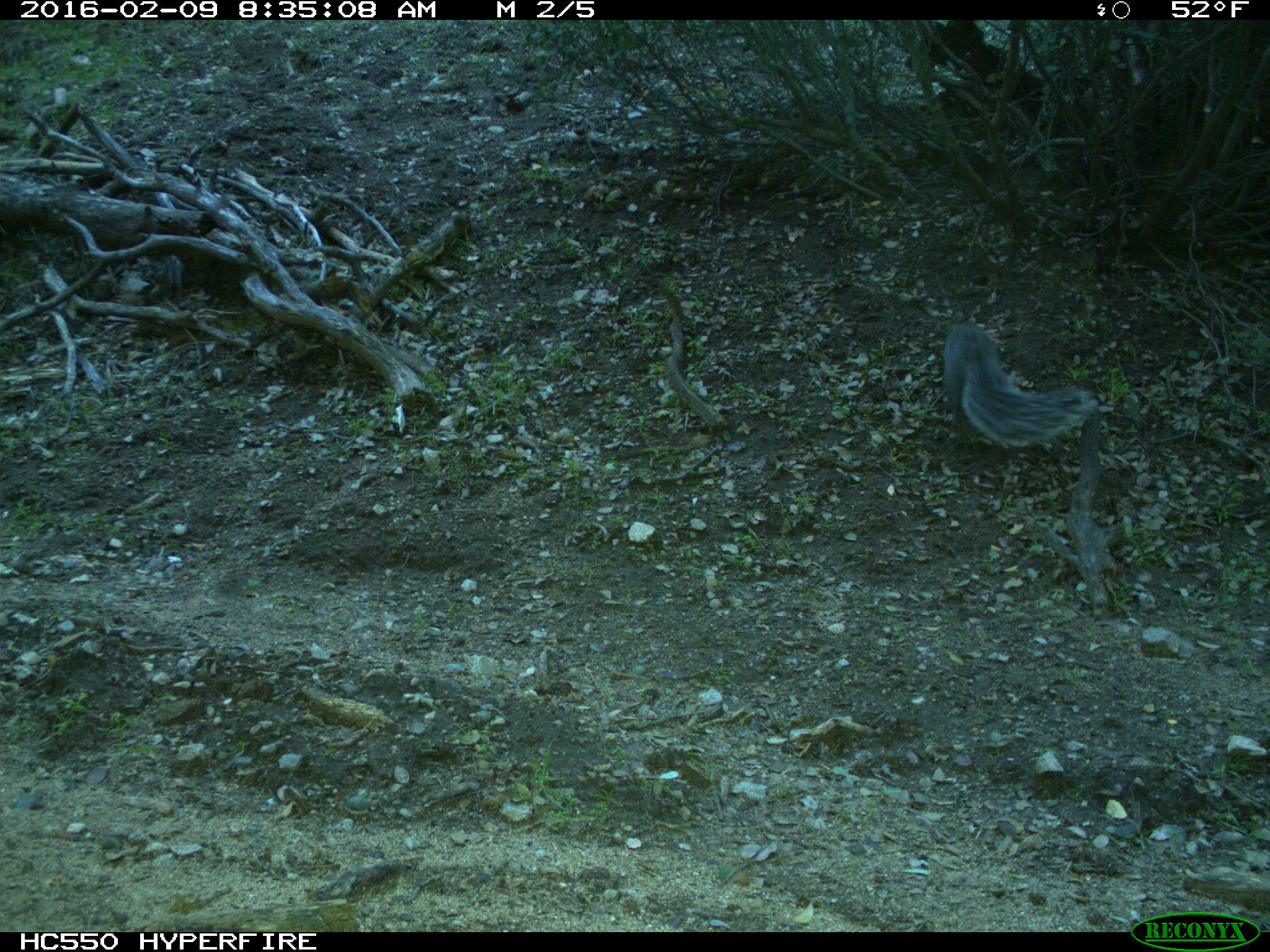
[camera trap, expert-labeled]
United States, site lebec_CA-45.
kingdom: Animalia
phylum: Chordata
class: Mammalia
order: Rodentia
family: Sciuridae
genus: Sciurus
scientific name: Sciurus carolinensis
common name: eastern gray squirrel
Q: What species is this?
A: Sciurus carolinensis (eastern gray squirrel).